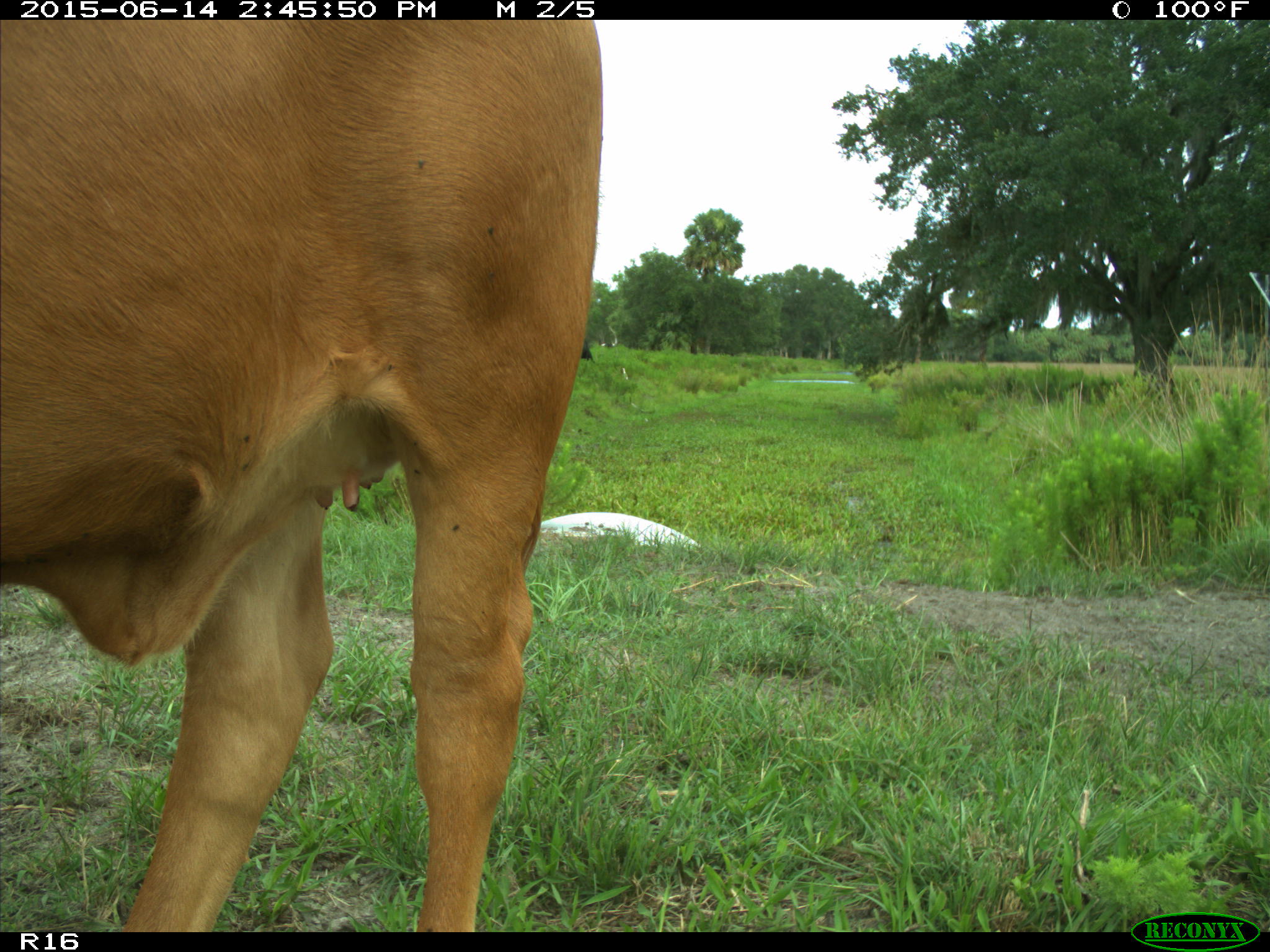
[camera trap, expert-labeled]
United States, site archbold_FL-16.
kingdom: Animalia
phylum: Chordata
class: Mammalia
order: Artiodactyla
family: Bovidae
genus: Bos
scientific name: Bos taurus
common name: domestic cow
Bos taurus (domestic cow).